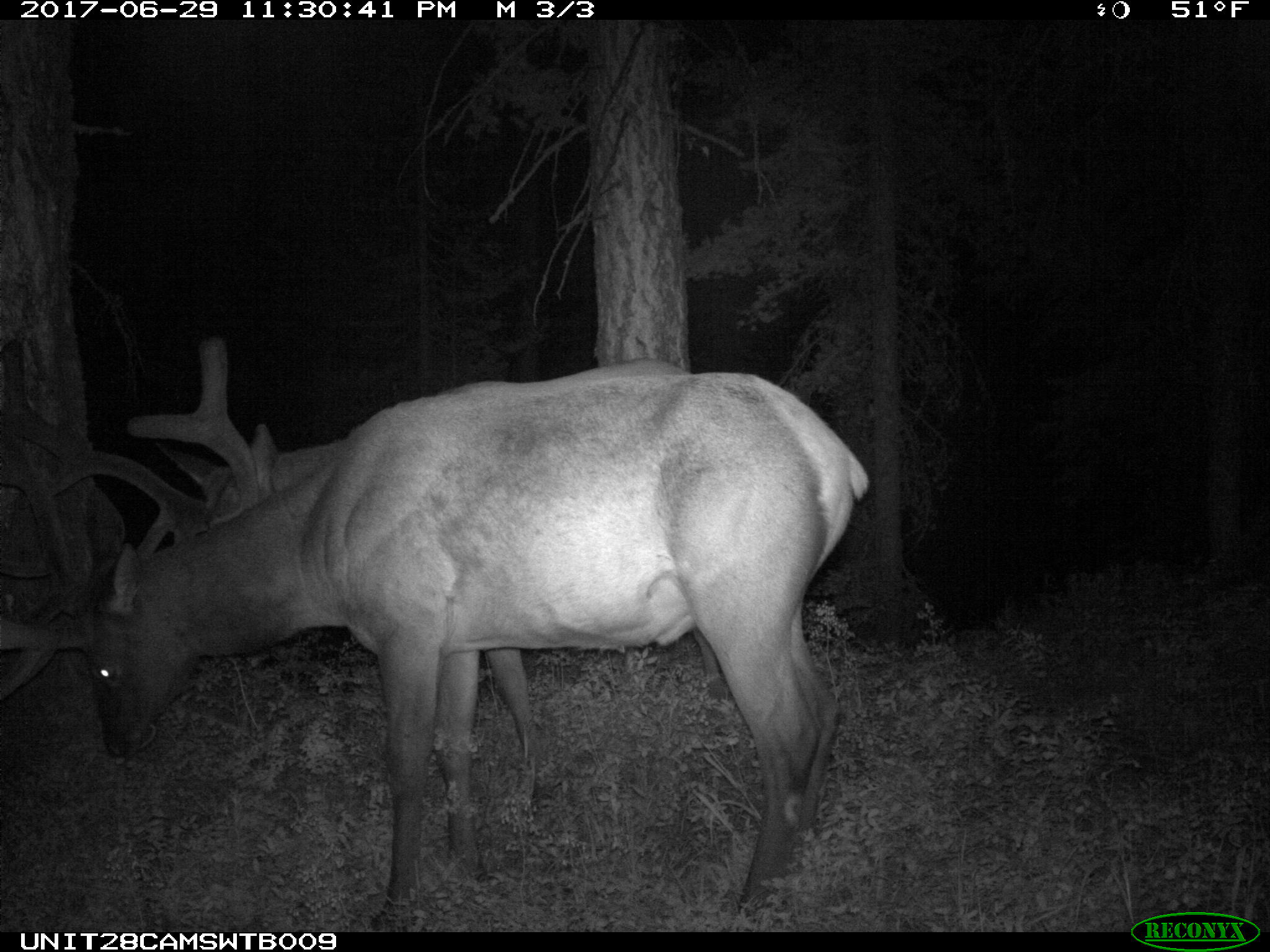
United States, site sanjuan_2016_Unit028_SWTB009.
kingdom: Animalia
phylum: Chordata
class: Mammalia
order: Artiodactyla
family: Cervidae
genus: Cervus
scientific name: Cervus elaphus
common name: red deer